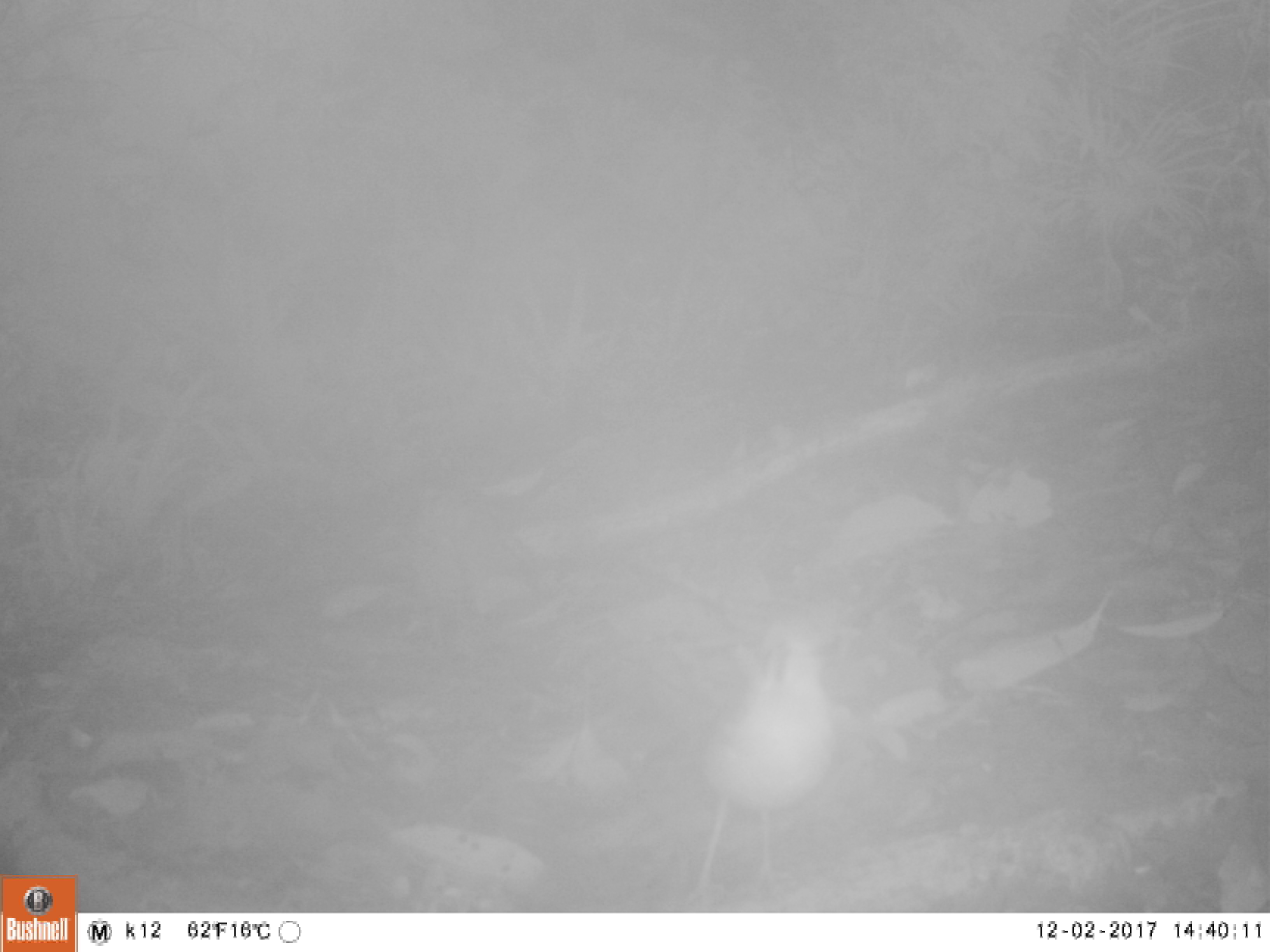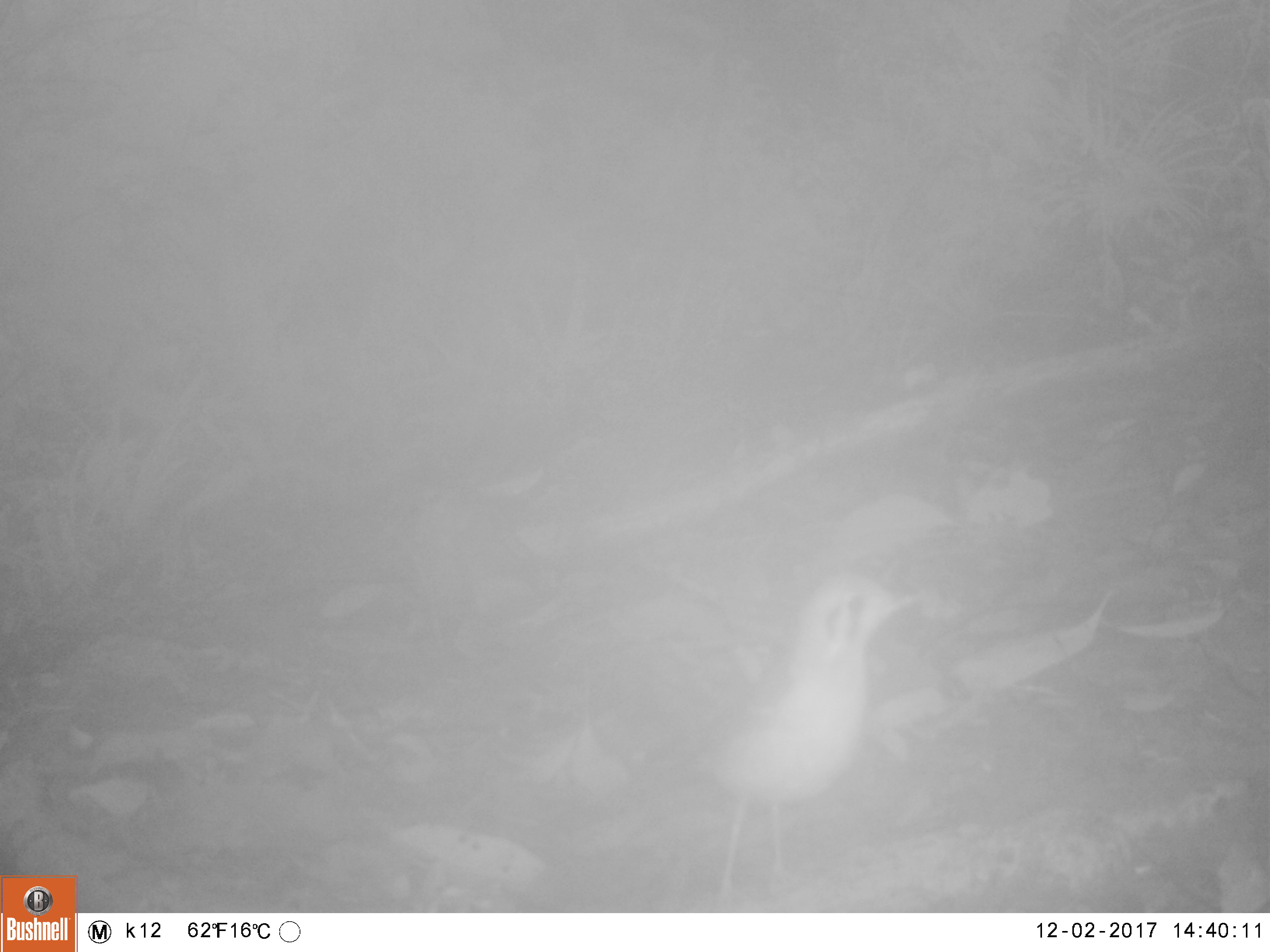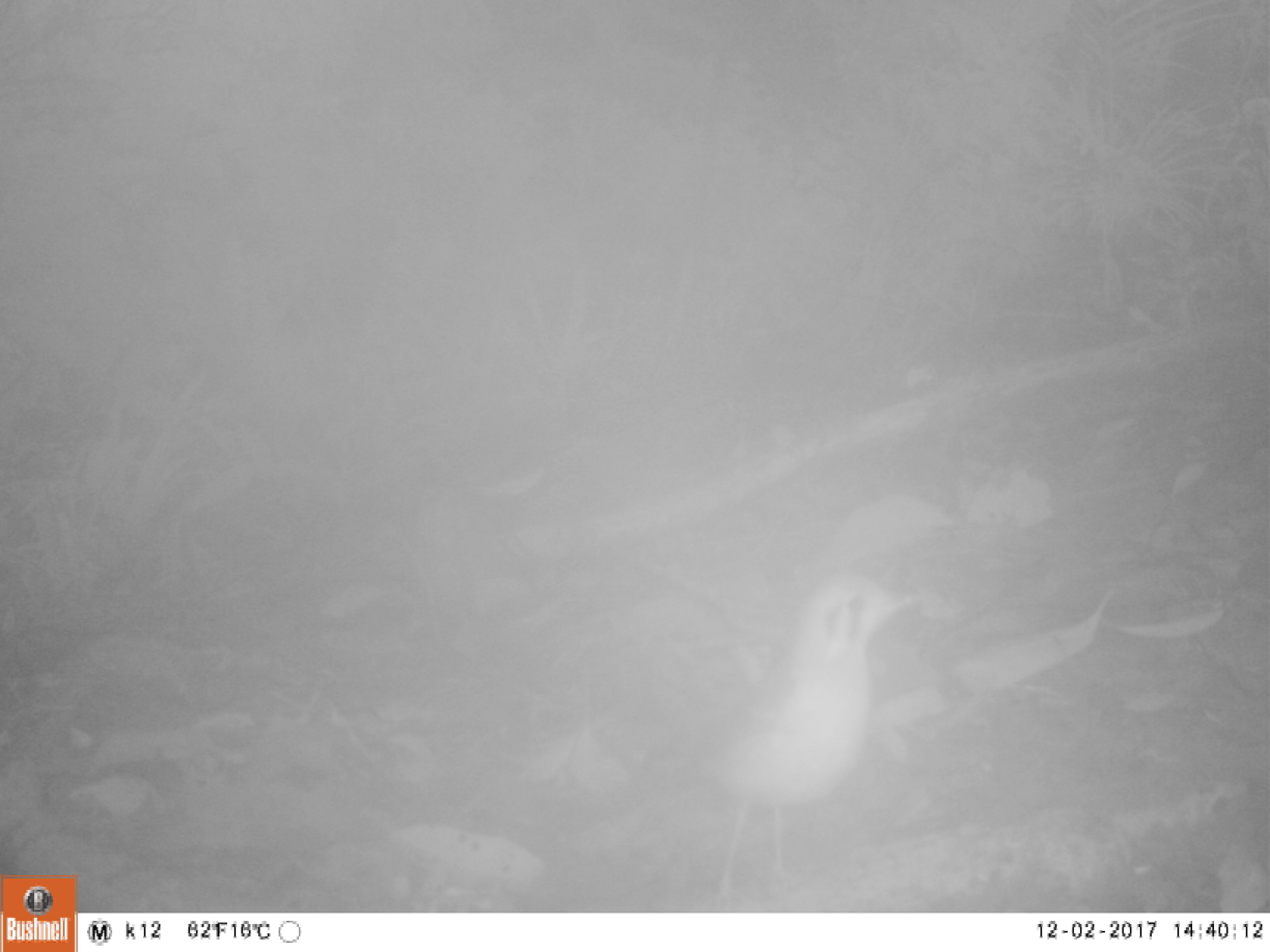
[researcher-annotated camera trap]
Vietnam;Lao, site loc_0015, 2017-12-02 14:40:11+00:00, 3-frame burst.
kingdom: Animalia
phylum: Chordata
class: Aves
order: Passeriformes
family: Turdidae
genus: Geokichla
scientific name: Geokichla citrina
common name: orange-headed thrush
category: orange headed thrush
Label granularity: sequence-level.